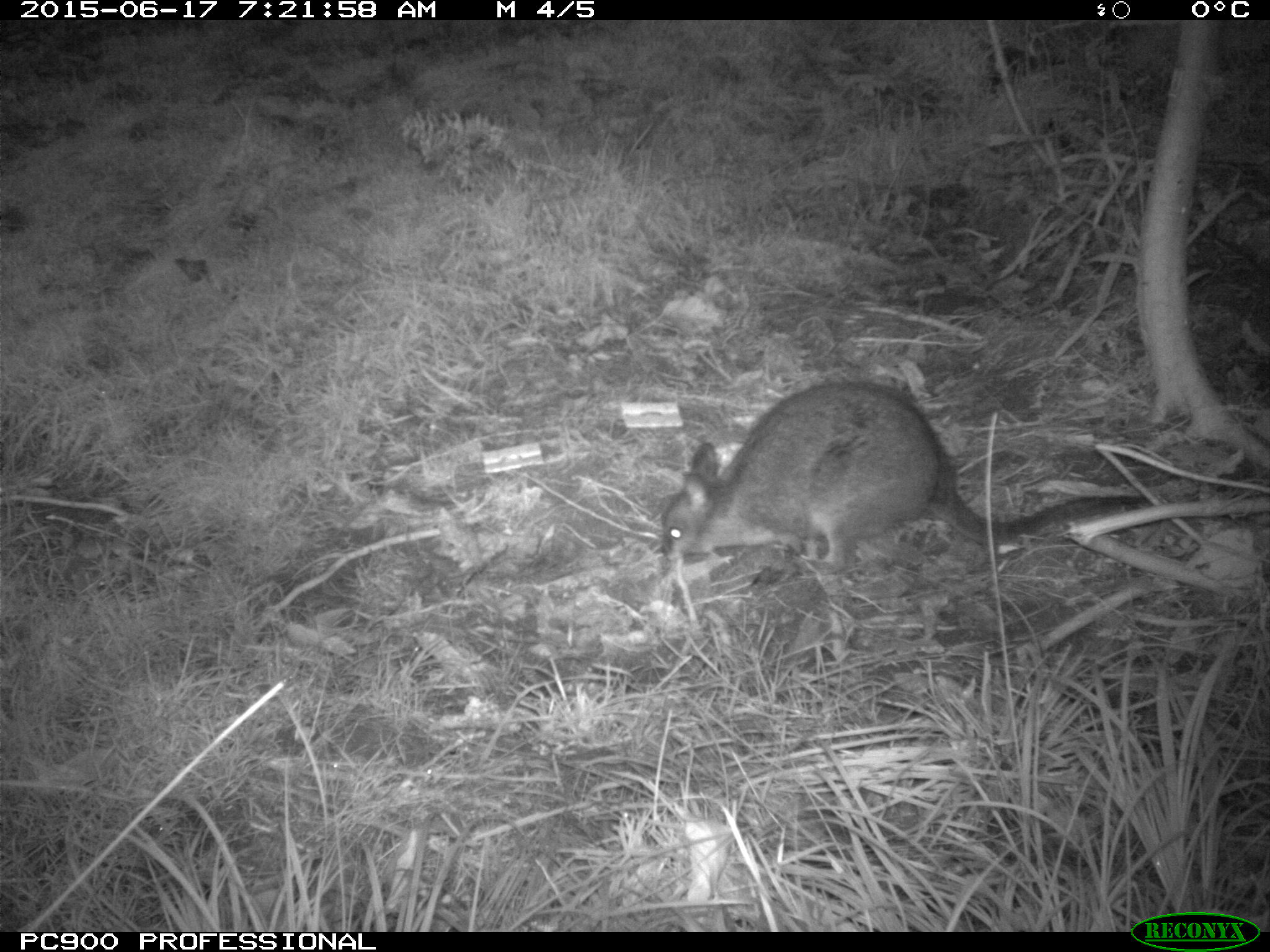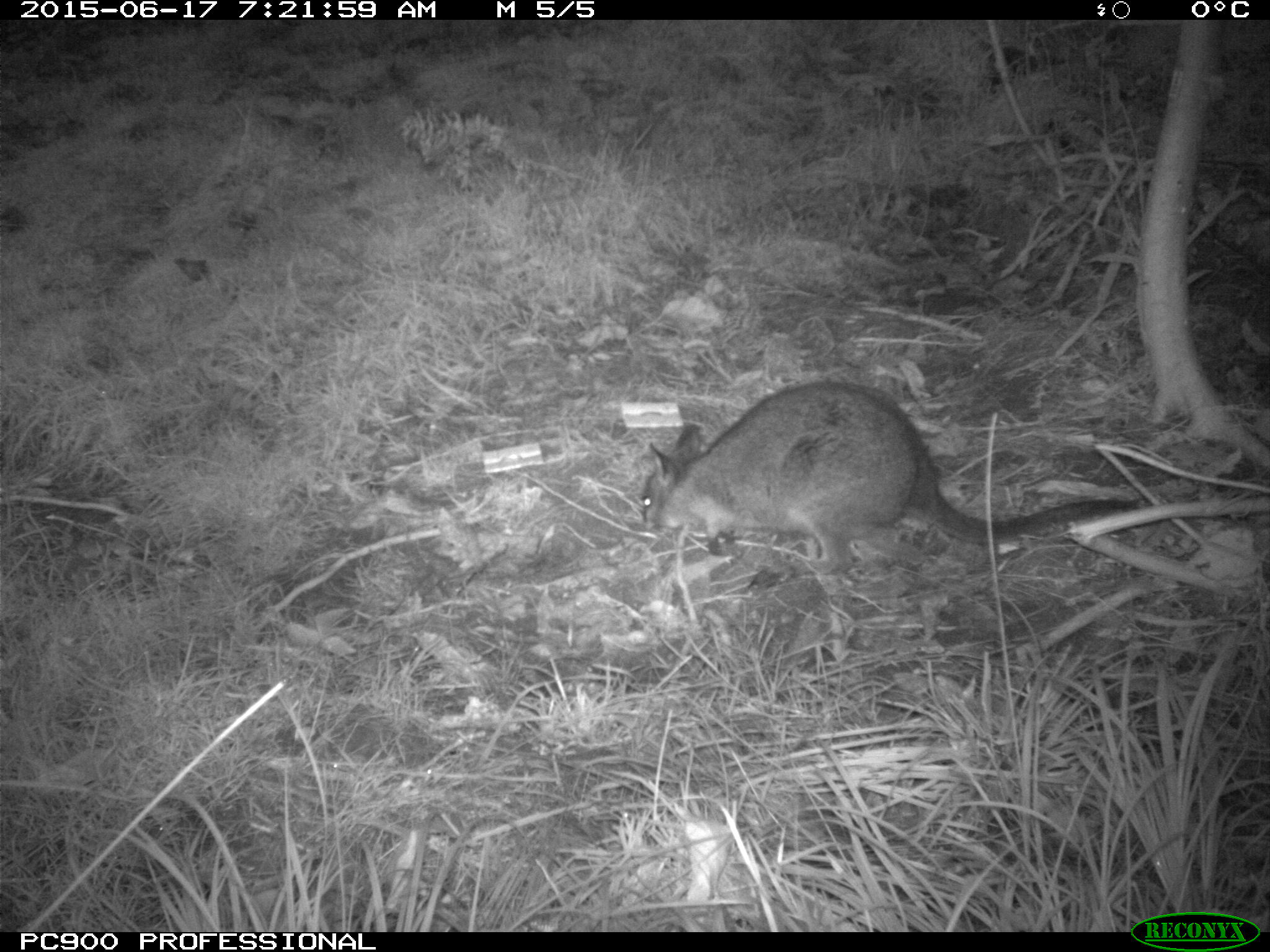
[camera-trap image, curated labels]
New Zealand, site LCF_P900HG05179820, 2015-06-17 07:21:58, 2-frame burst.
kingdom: Animalia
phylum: Chordata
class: Mammalia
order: Diprotodontia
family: Macropodidae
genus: Notamacropus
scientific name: Notamacropus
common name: wallaby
Wallaby (Notamacropus).